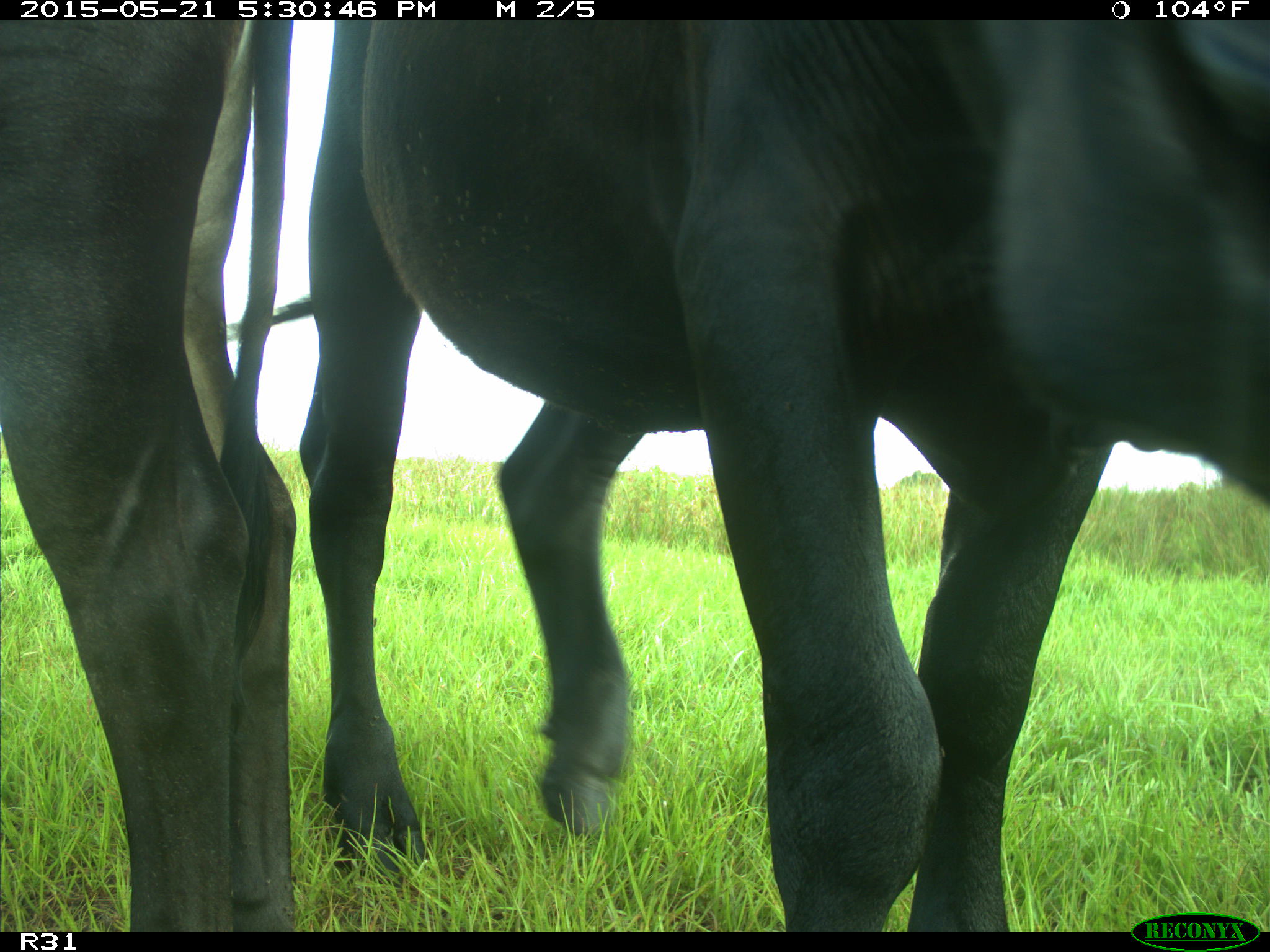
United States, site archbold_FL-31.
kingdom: Animalia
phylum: Chordata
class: Mammalia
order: Artiodactyla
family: Bovidae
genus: Bos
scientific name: Bos taurus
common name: domestic cow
Bos taurus (domestic cow).